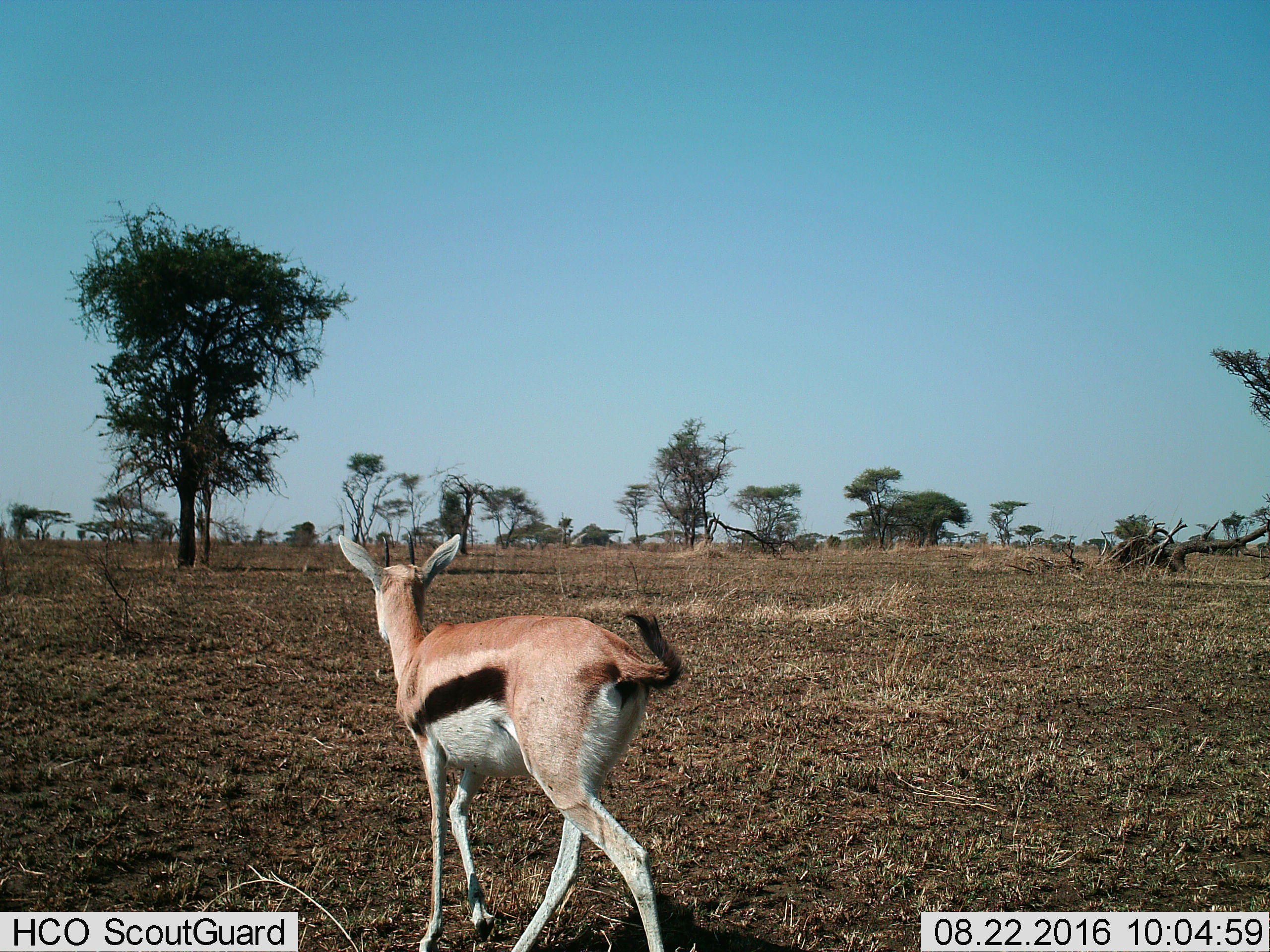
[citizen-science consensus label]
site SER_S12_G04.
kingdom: Animalia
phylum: Chordata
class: Mammalia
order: Artiodactyla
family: Bovidae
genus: Eudorcas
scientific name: Eudorcas thomsonii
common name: thomson's gazelle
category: gazellethomsons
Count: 1.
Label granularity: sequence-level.